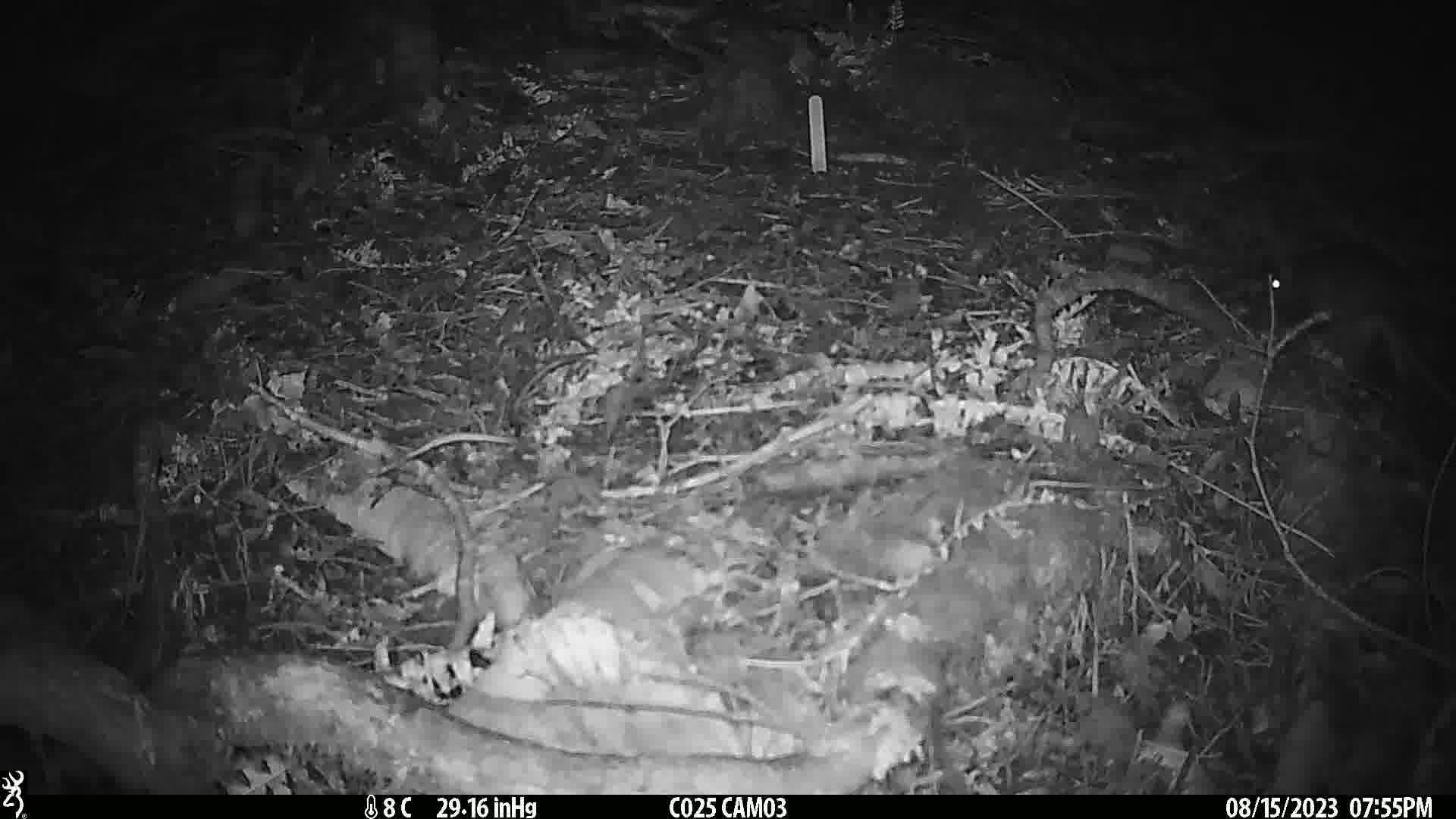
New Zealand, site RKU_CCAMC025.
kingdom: Animalia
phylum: Chordata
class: Mammalia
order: Rodentia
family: Muridae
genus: Rattus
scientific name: Rattus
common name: rat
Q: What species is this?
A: Rat (Rattus).